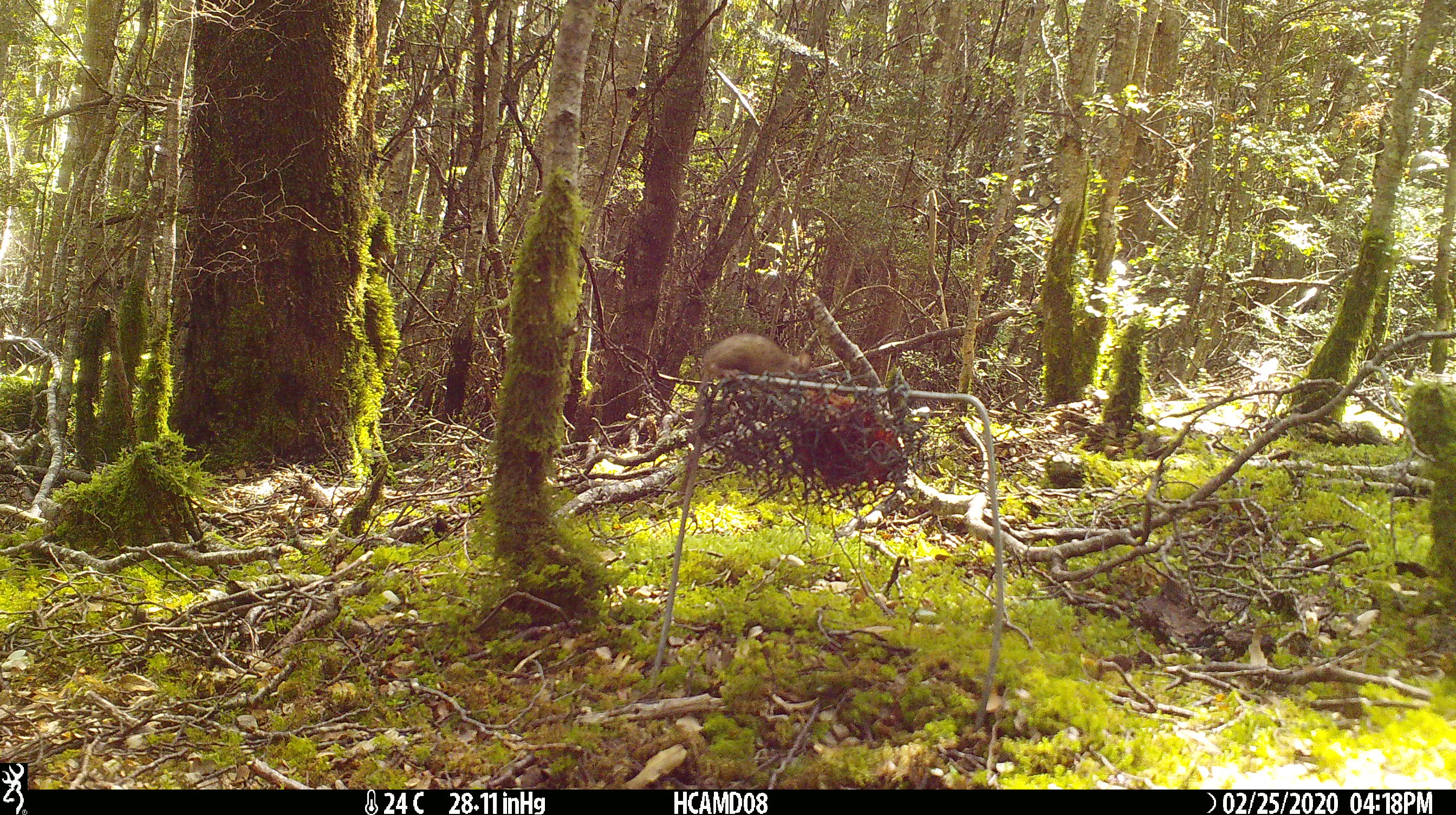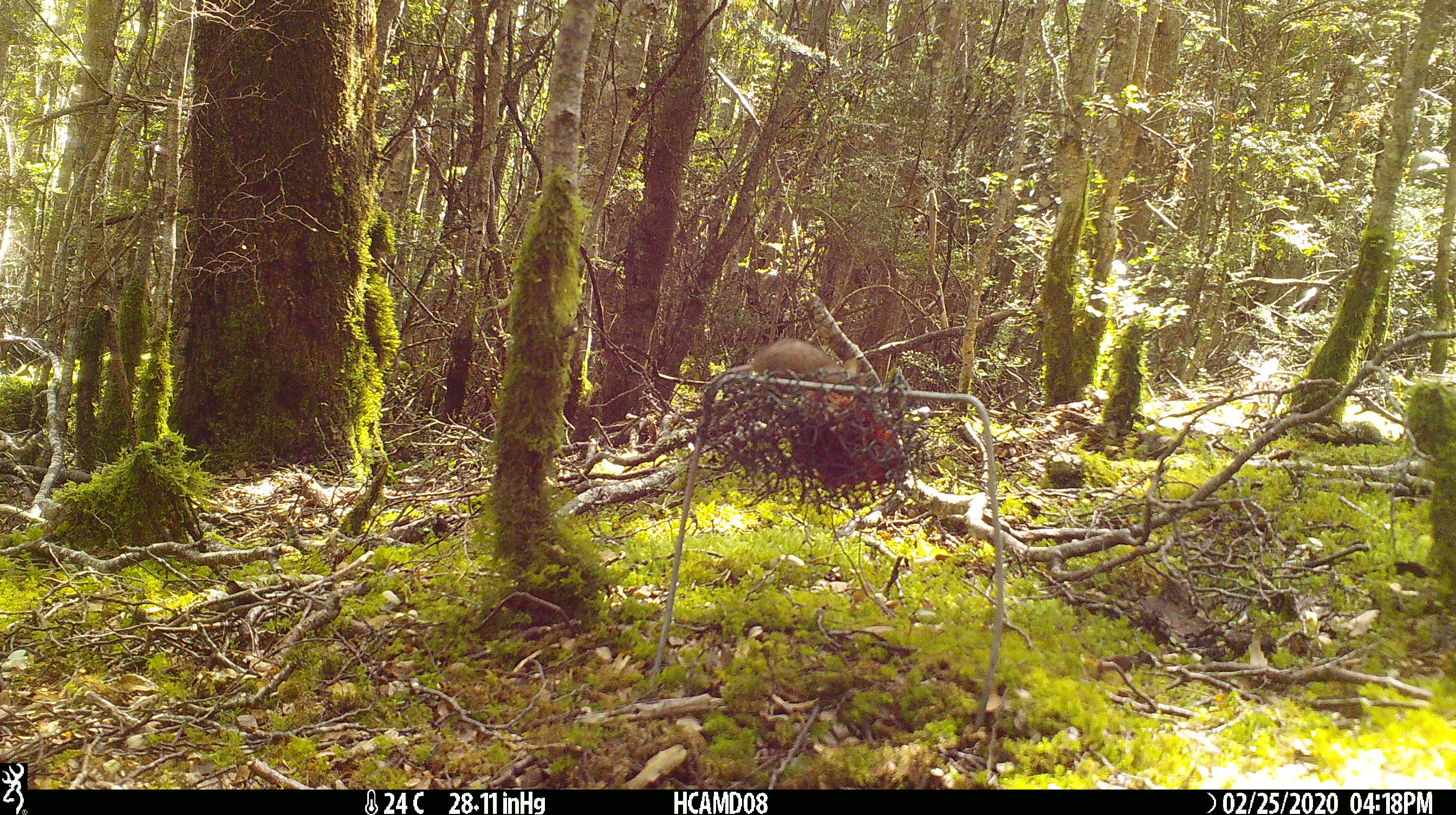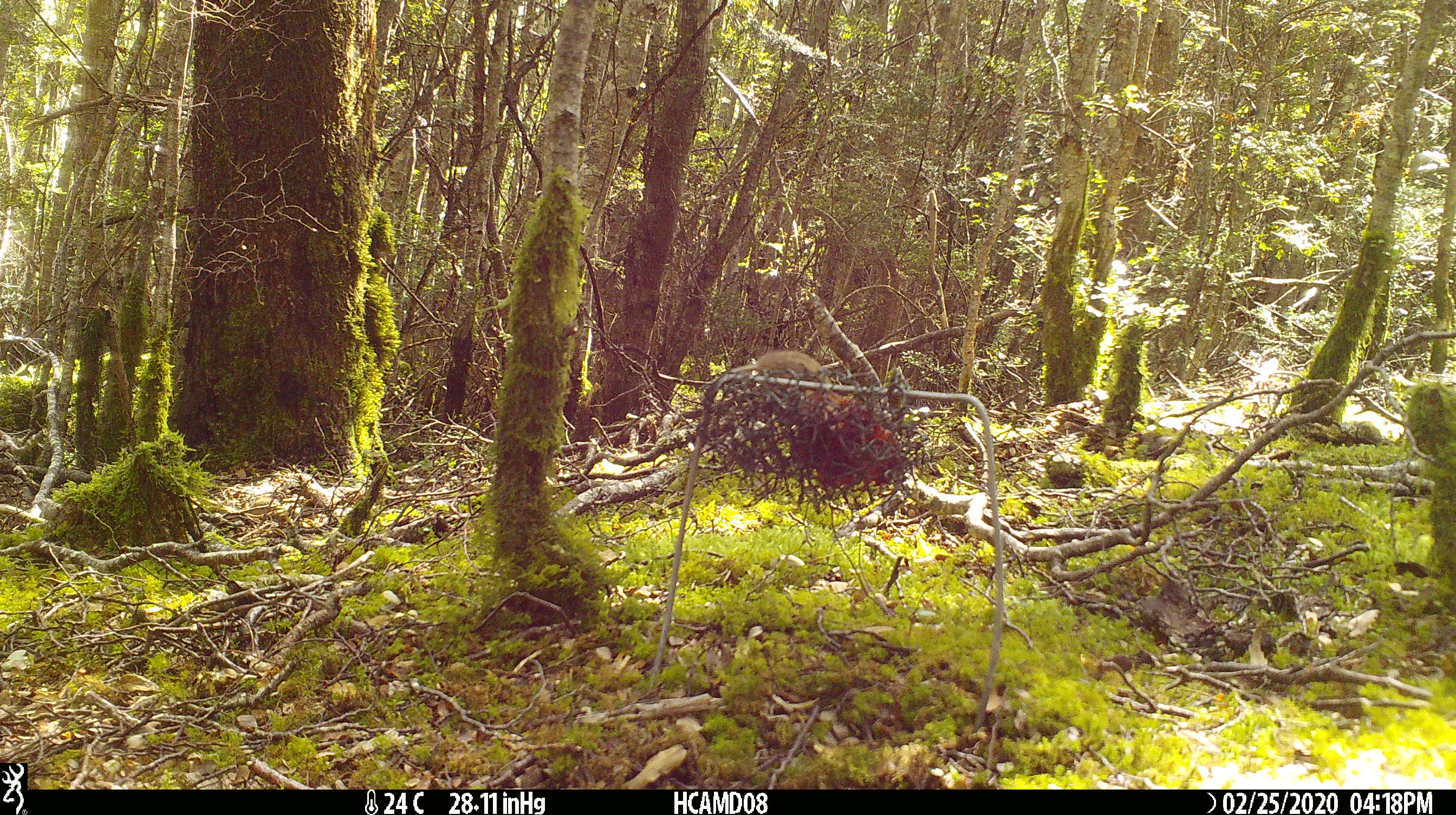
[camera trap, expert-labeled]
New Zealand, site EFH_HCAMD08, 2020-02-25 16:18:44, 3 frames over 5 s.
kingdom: Animalia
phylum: Chordata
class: Mammalia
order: Rodentia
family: Muridae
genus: Mus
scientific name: Mus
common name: mouse